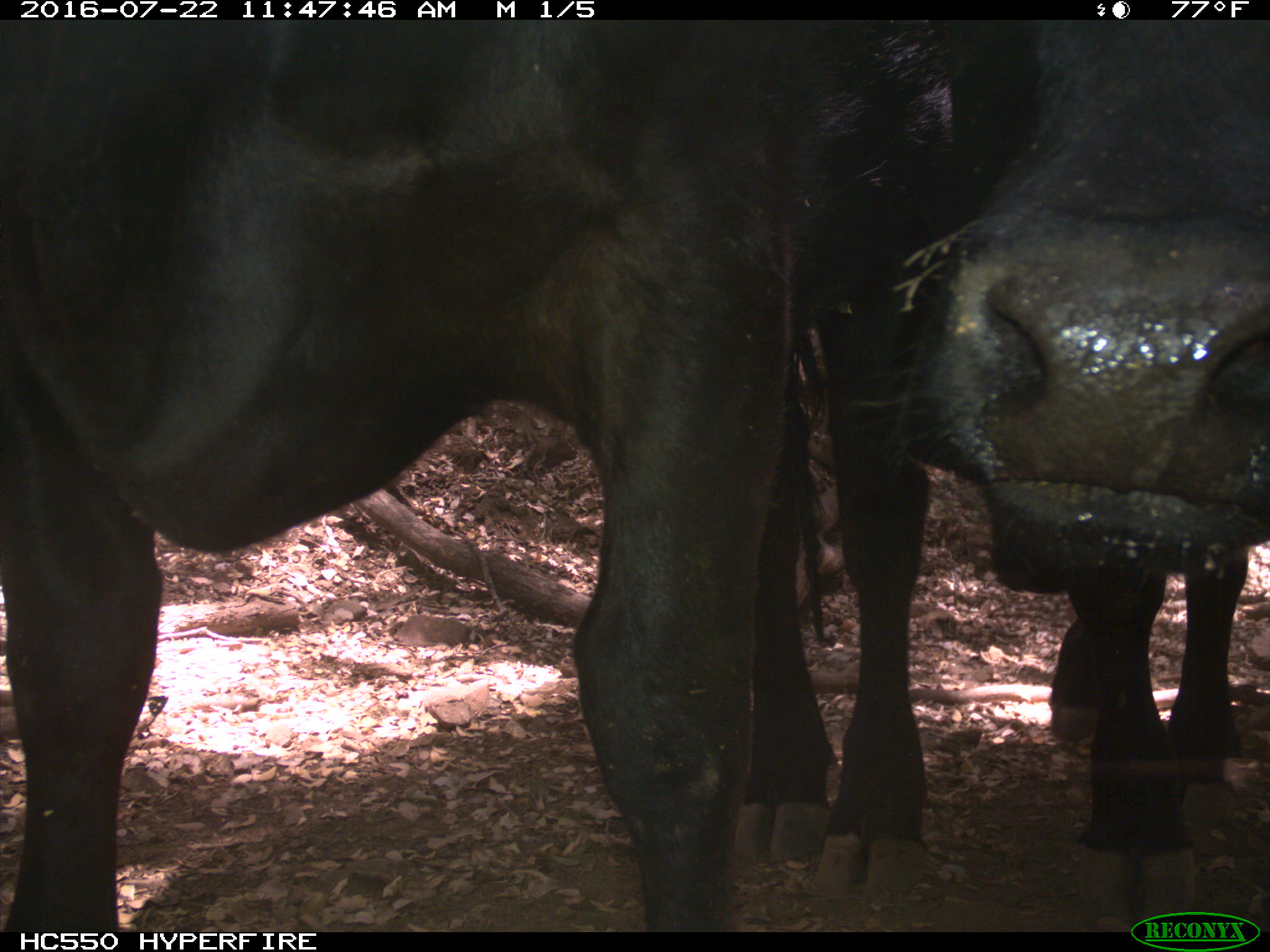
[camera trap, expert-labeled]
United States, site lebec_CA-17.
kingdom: Animalia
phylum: Chordata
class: Mammalia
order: Artiodactyla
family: Bovidae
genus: Bos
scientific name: Bos taurus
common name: domestic cow